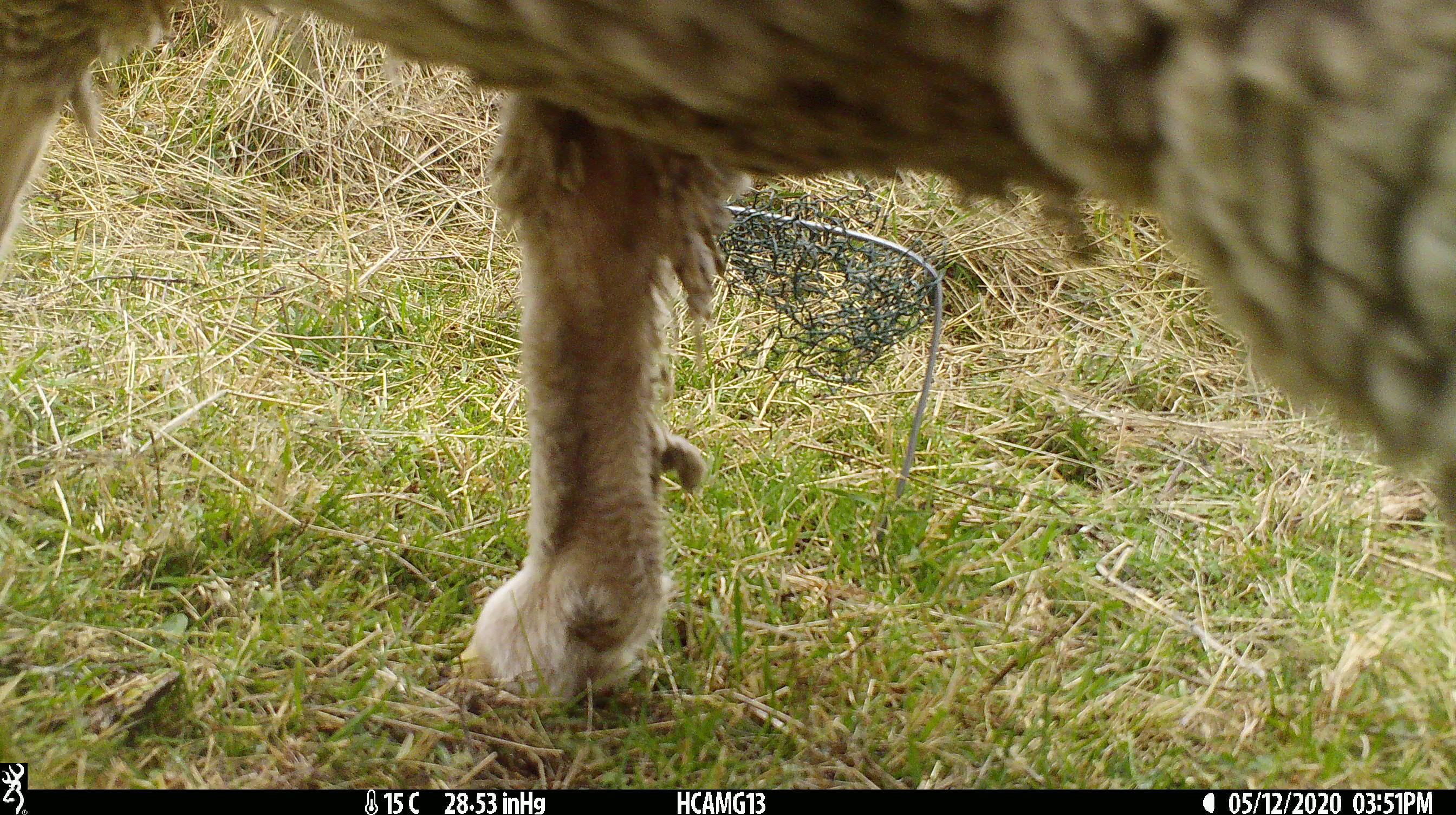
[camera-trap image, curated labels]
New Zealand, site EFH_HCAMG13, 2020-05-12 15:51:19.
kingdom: Animalia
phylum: Chordata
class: Mammalia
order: Artiodactyla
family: Bovidae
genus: Ovis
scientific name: Ovis aries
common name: domestic sheep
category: sheep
Sheep (domestic sheep) (Ovis aries).